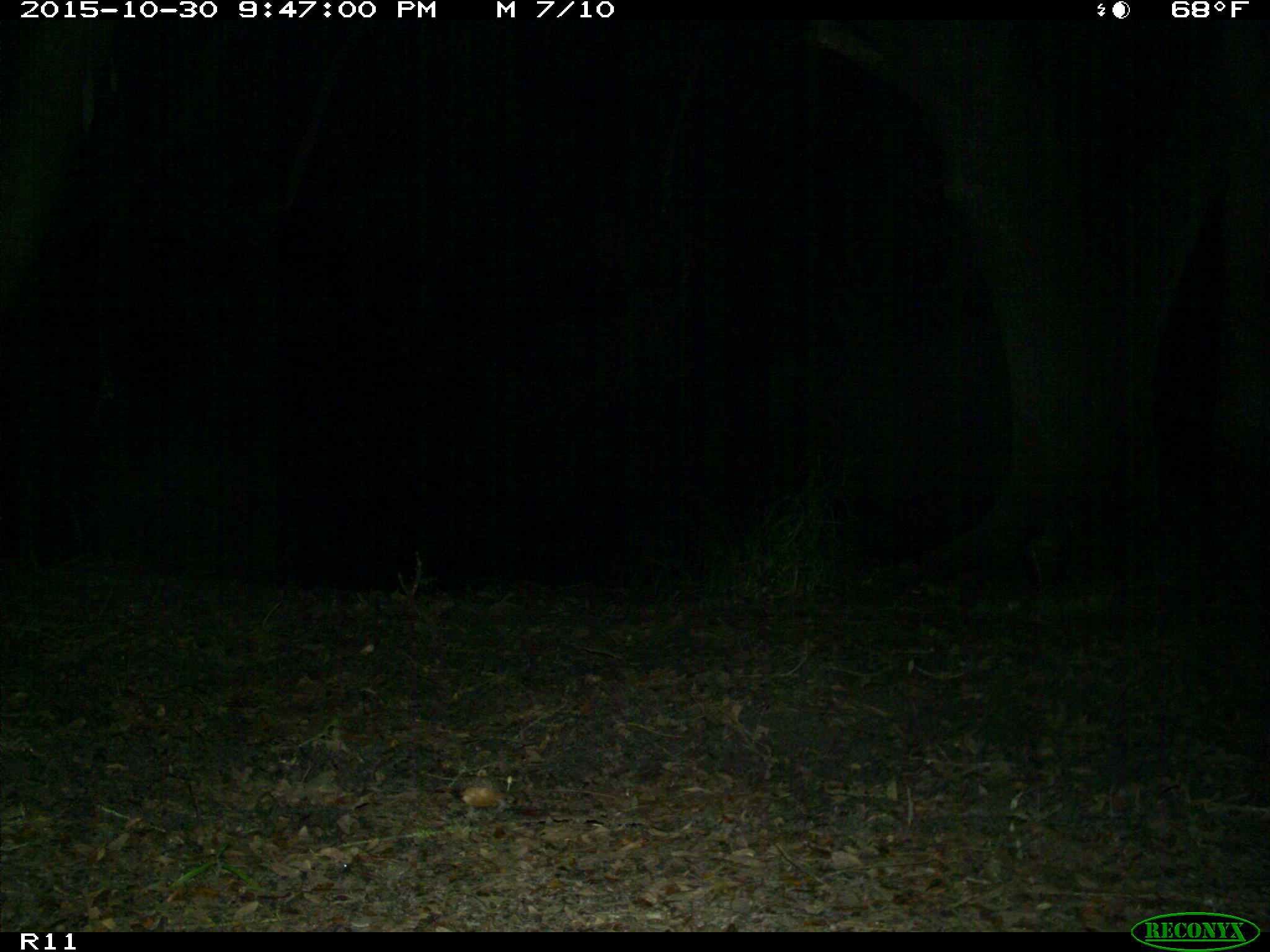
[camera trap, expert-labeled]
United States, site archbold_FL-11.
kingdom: Animalia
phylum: Chordata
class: Mammalia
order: Carnivora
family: Procyonidae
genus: Procyon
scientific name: Procyon lotor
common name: common raccoon